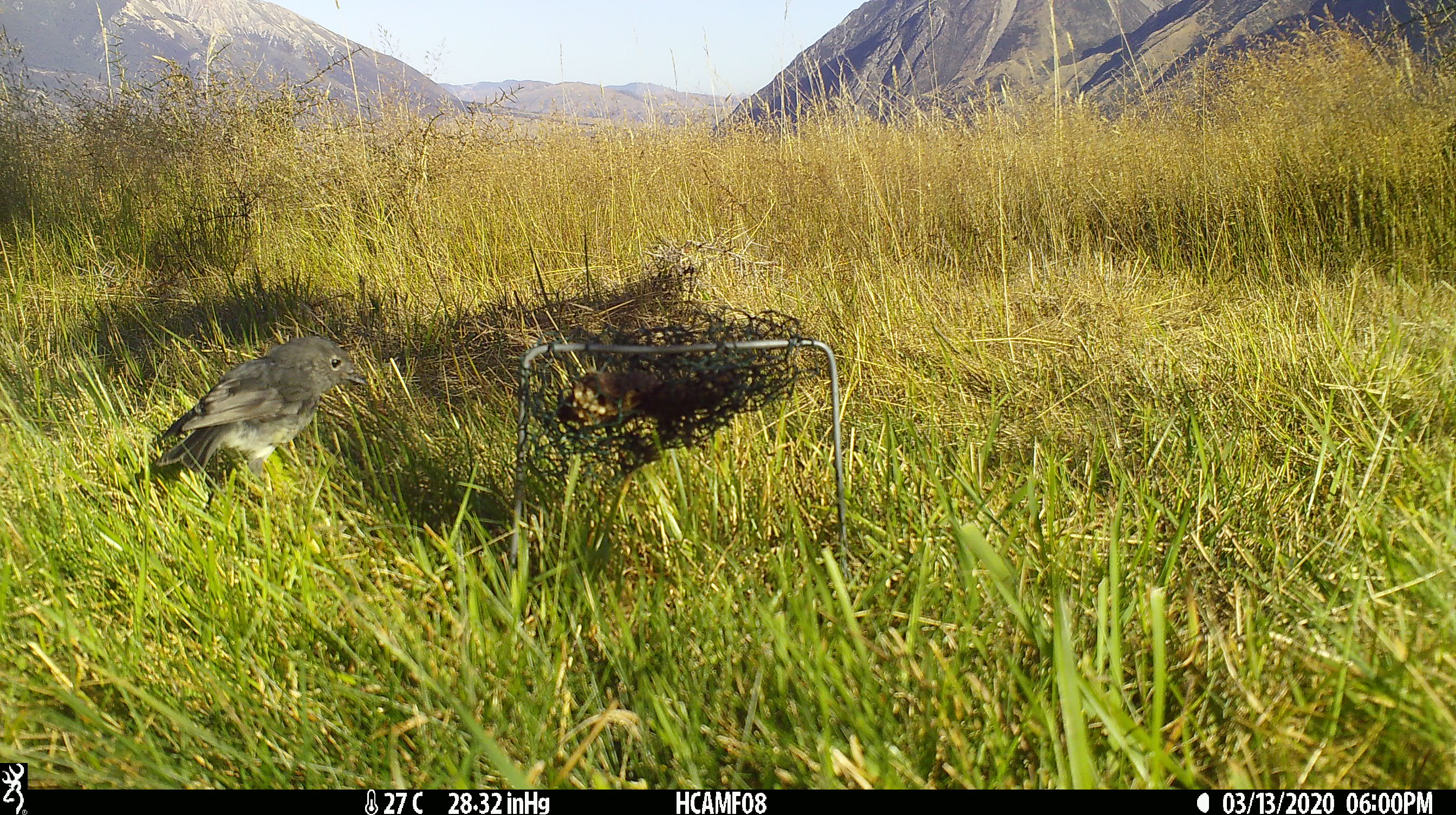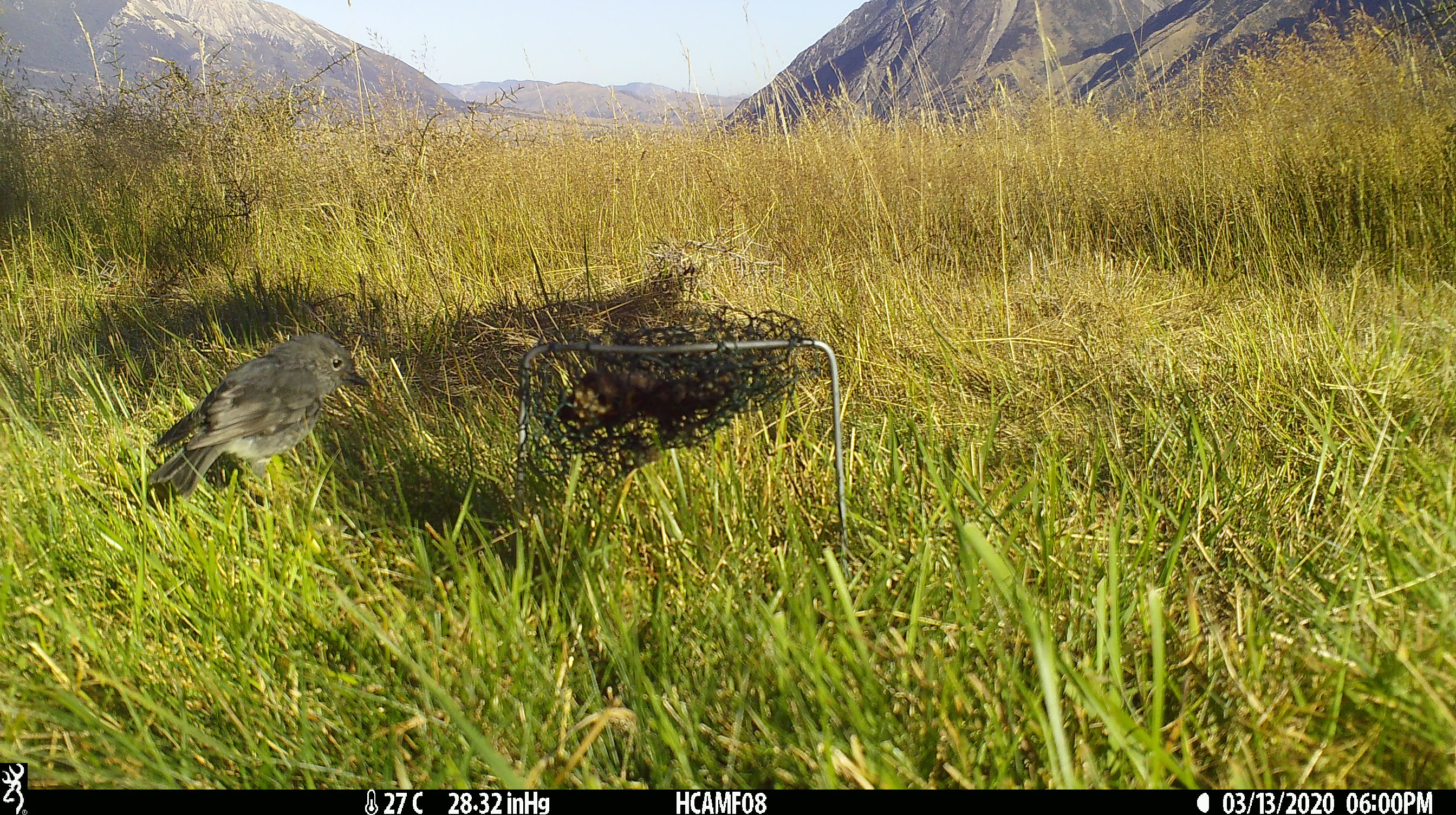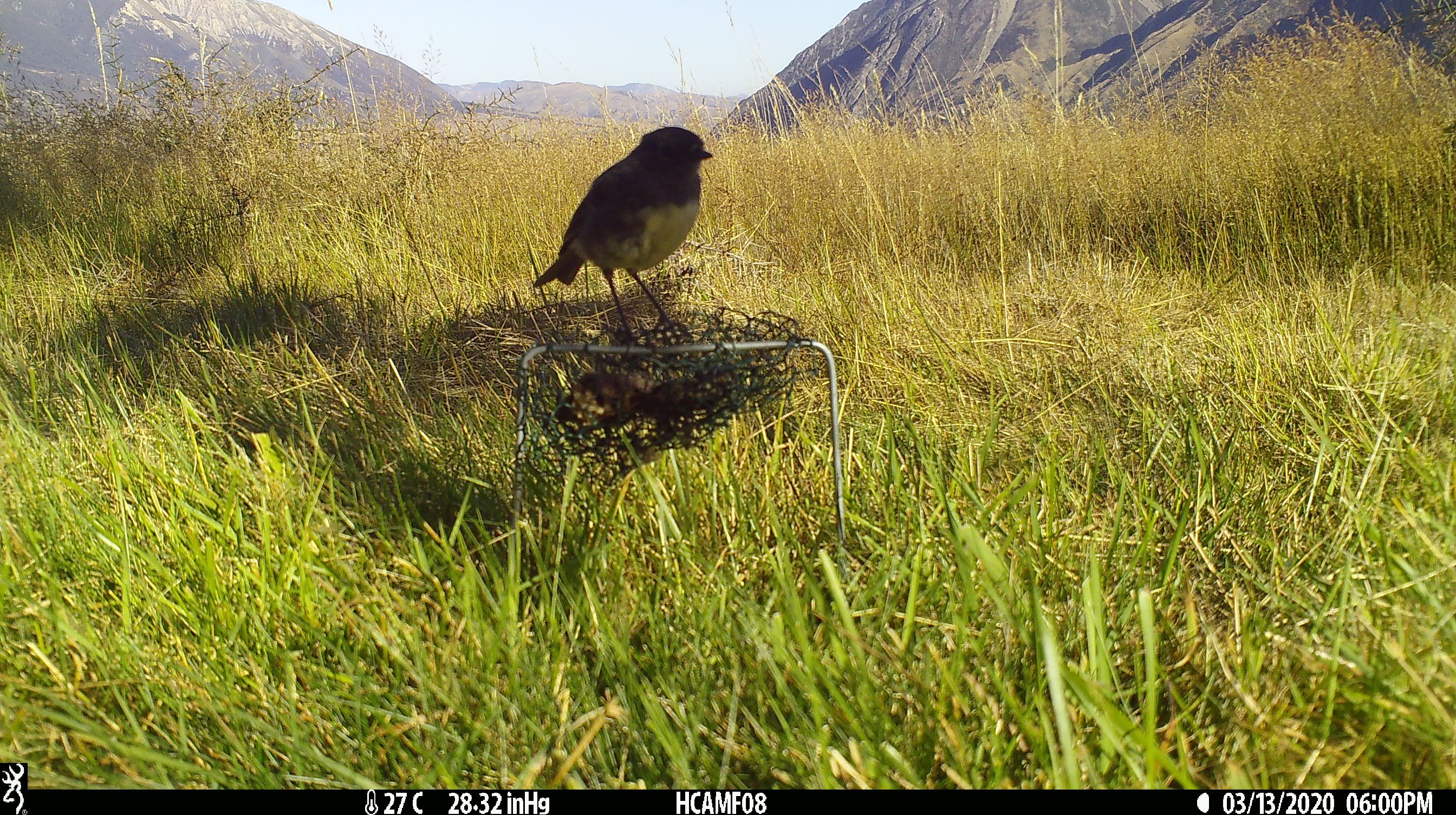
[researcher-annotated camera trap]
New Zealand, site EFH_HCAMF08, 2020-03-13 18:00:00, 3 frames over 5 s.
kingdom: Animalia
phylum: Chordata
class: Aves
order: Passeriformes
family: Petroicidae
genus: Petroica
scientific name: Petroica australis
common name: new zealand robin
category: robin